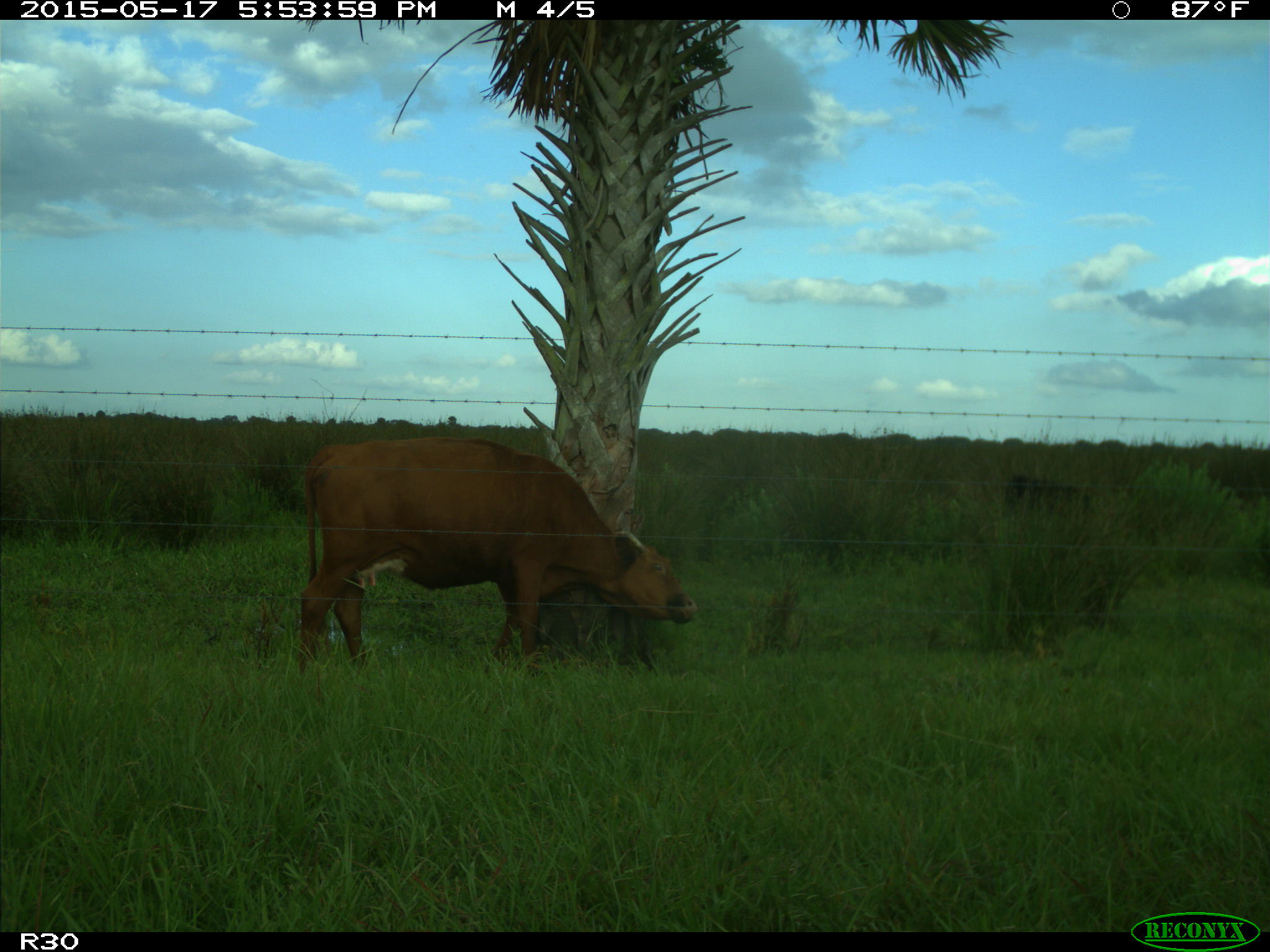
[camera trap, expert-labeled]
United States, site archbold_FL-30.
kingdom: Animalia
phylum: Chordata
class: Mammalia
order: Artiodactyla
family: Bovidae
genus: Bos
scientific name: Bos taurus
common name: domestic cow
Bos taurus (domestic cow).